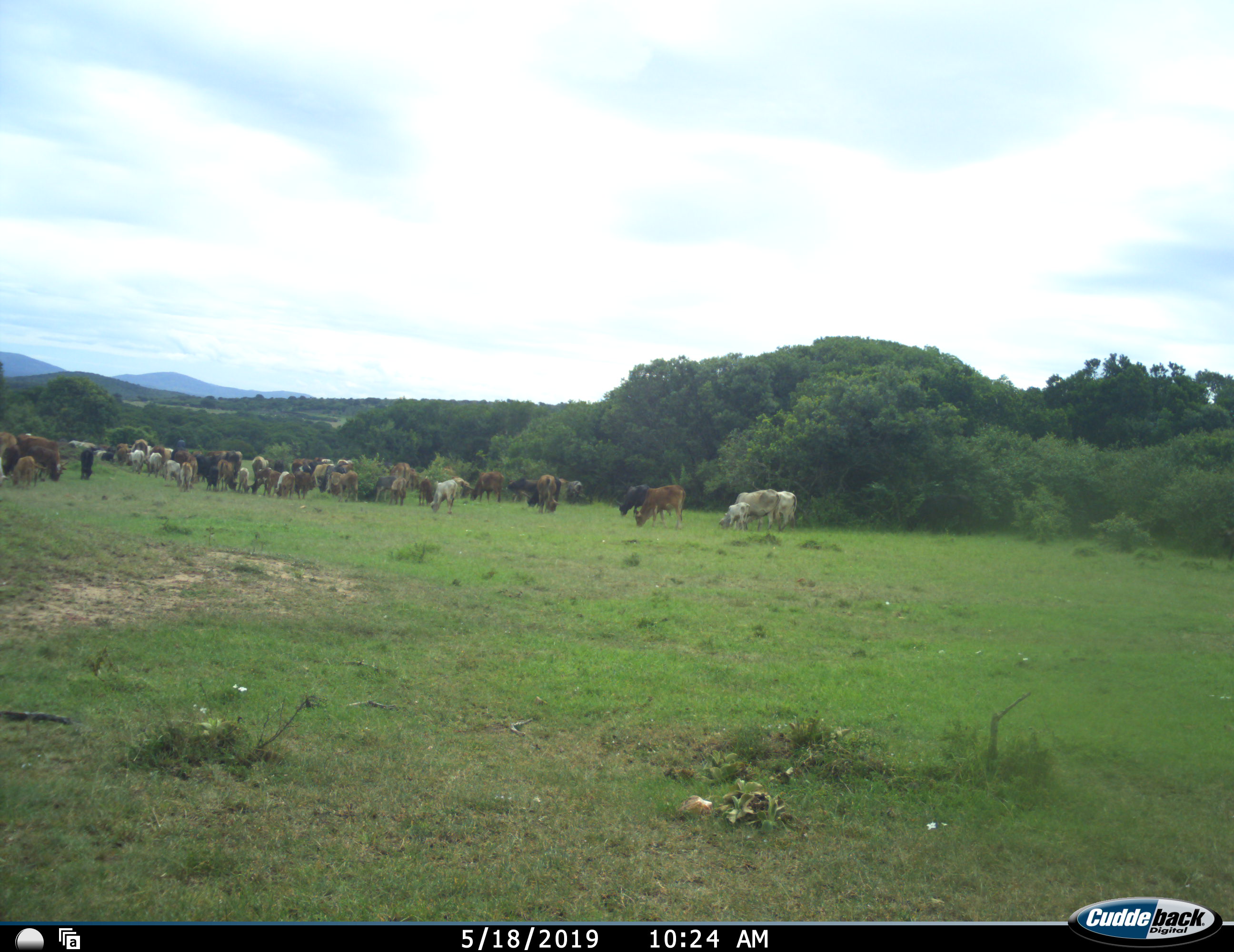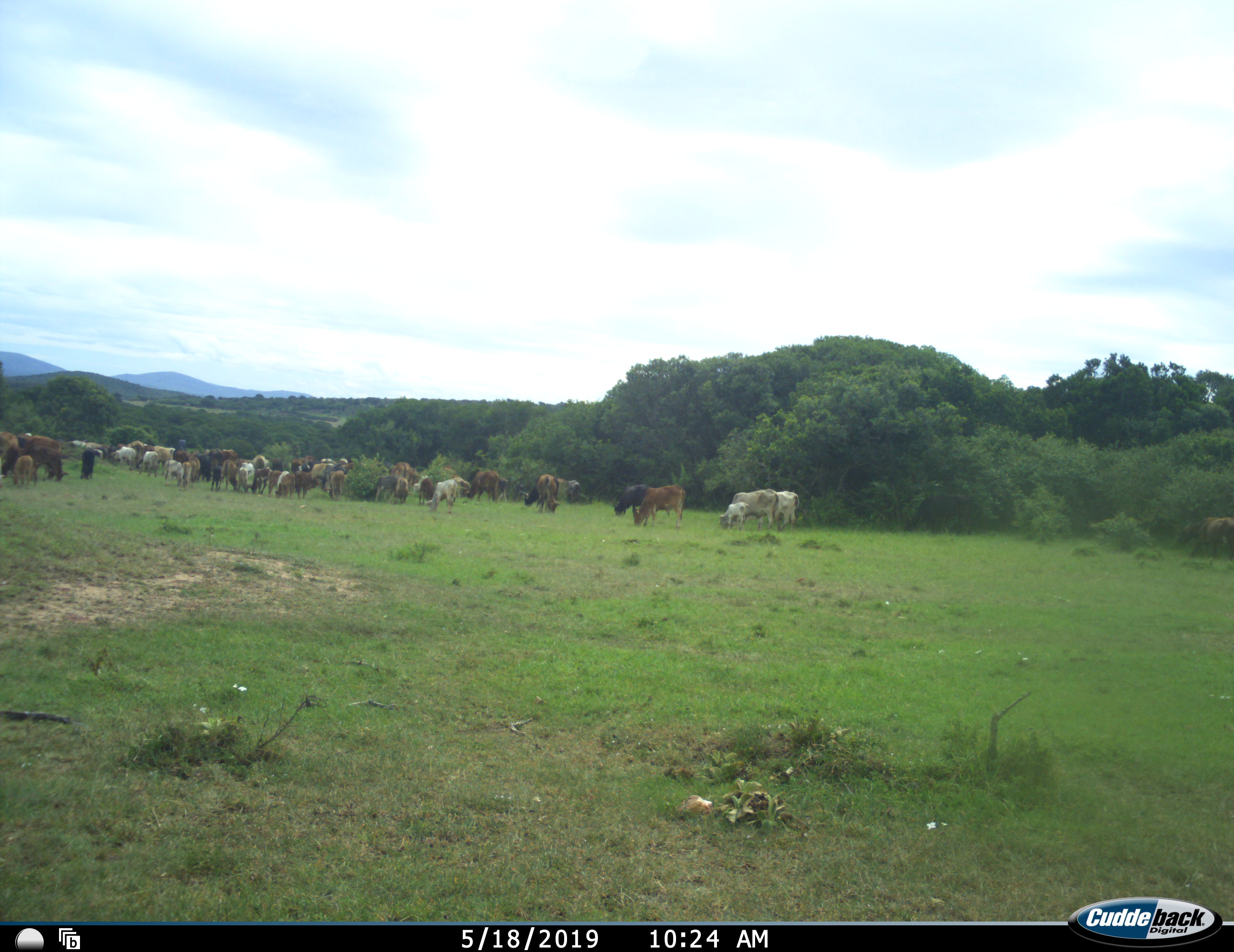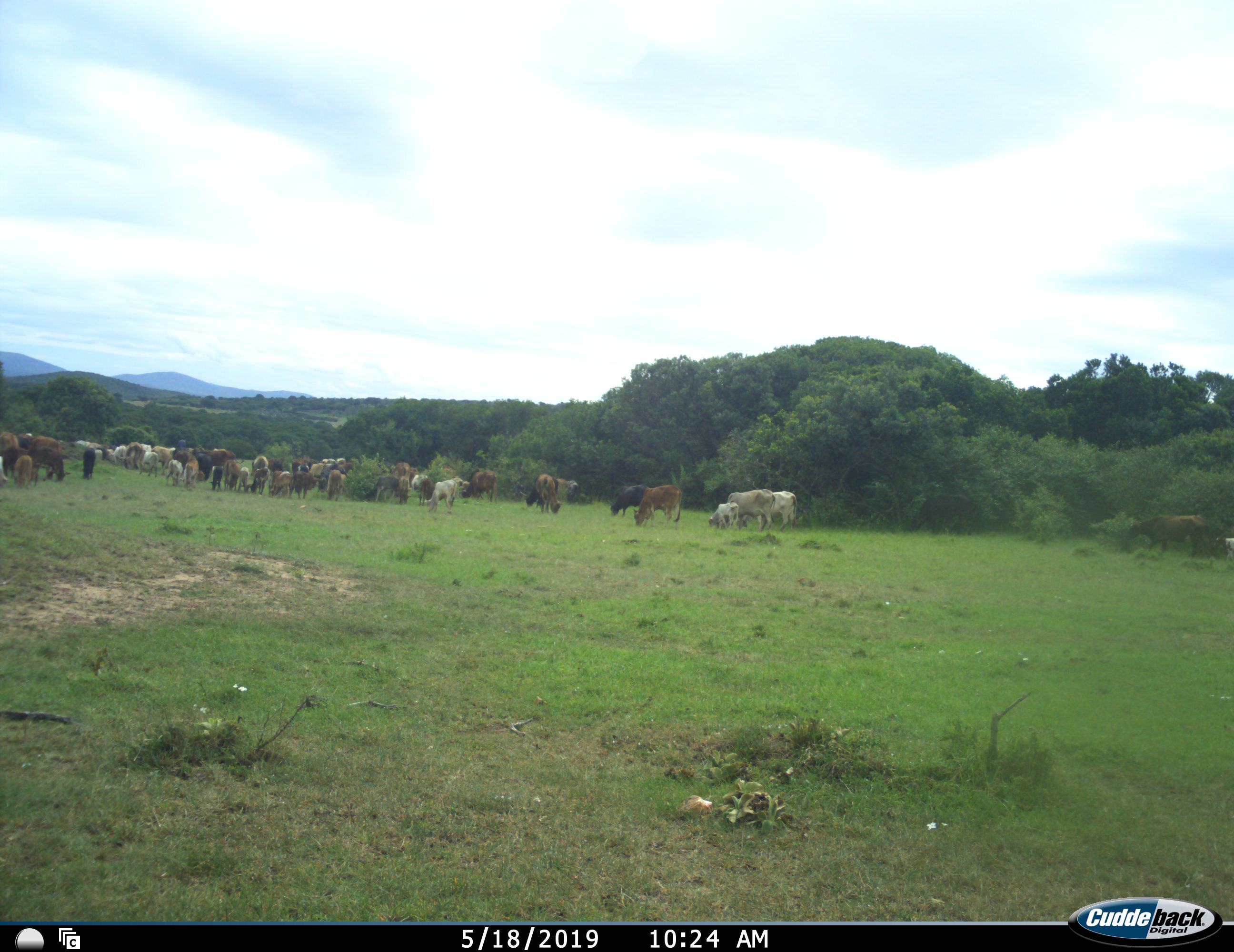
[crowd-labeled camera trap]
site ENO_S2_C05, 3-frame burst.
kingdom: Animalia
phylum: Chordata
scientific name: Vertebrata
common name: domestic animal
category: domesticanimal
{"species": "domesticanimal (domestic animal) (Vertebrata)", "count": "11-50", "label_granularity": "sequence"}